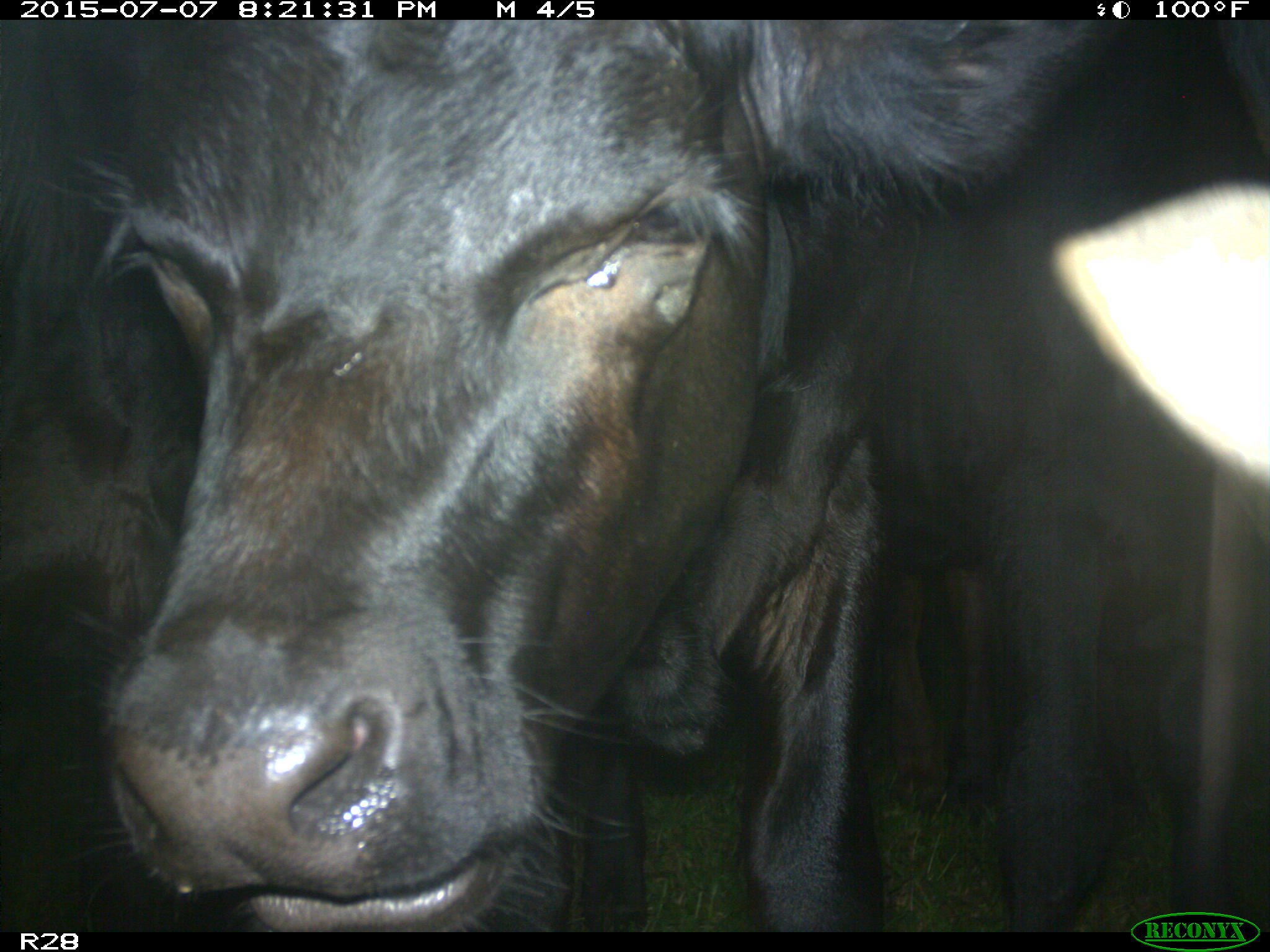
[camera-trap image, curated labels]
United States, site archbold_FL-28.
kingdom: Animalia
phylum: Chordata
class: Mammalia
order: Artiodactyla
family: Bovidae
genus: Bos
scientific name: Bos taurus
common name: domestic cow